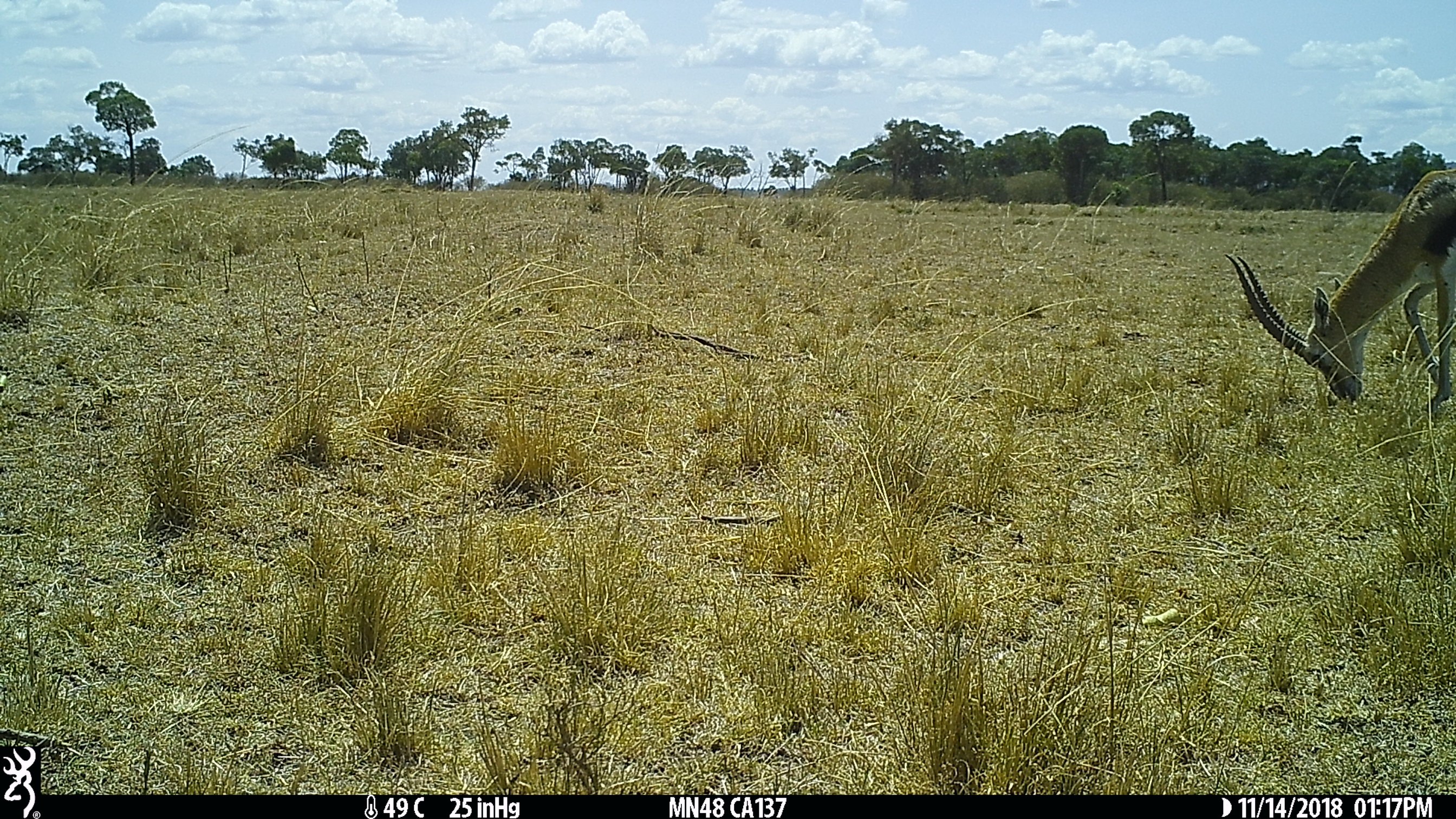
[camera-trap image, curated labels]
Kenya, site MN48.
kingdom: Animalia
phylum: Chordata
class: Mammalia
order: Artiodactyla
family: Bovidae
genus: Eudorcas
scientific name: Eudorcas thomsonii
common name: thomon's gazelle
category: gazelle thomsons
Gazelle thomsons (thomon's gazelle) (Eudorcas thomsonii).